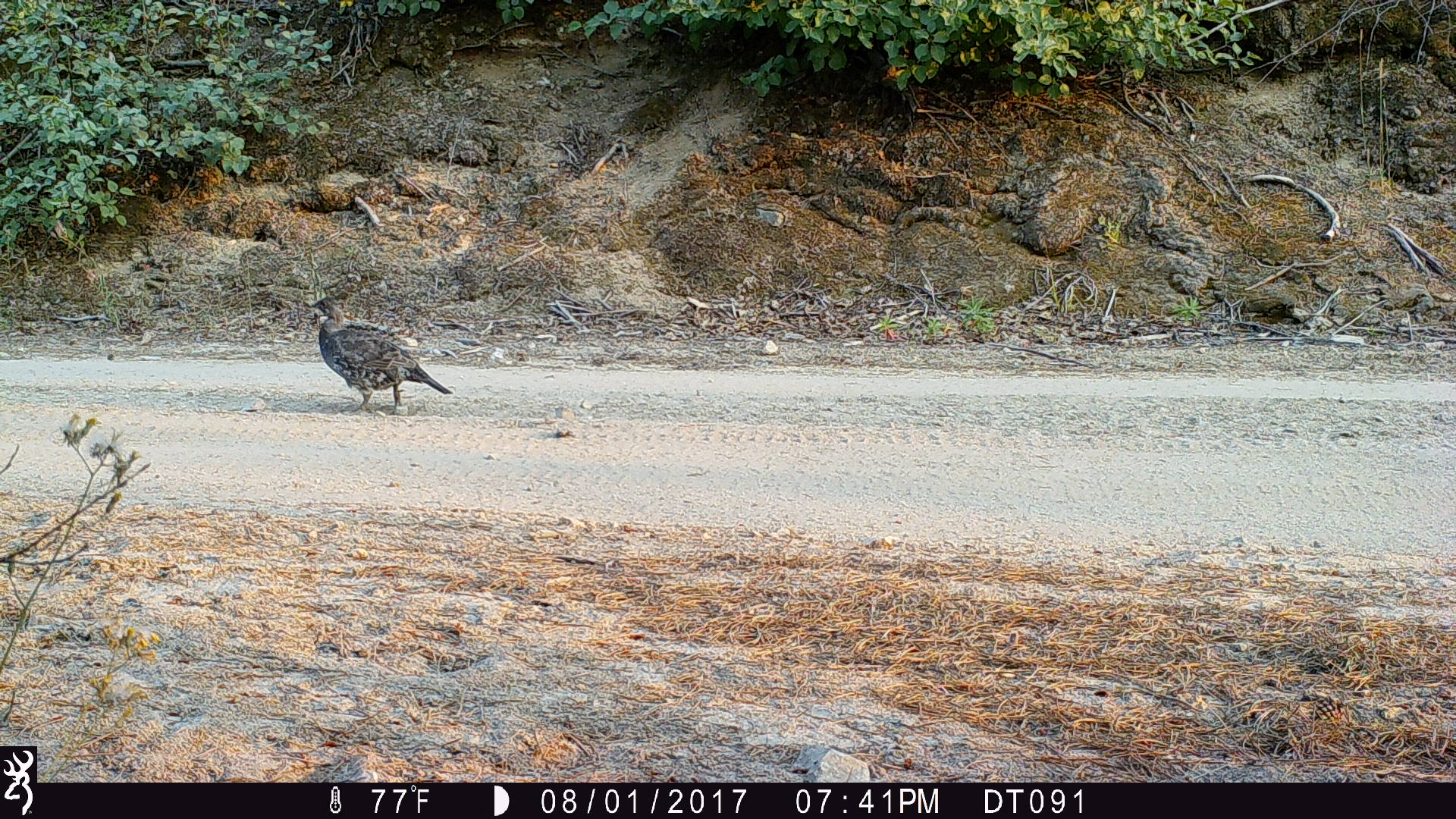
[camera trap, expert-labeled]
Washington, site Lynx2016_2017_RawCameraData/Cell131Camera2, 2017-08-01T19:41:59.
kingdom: Animalia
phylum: Chordata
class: Aves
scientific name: Aves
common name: birds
Aves (birds). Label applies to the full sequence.